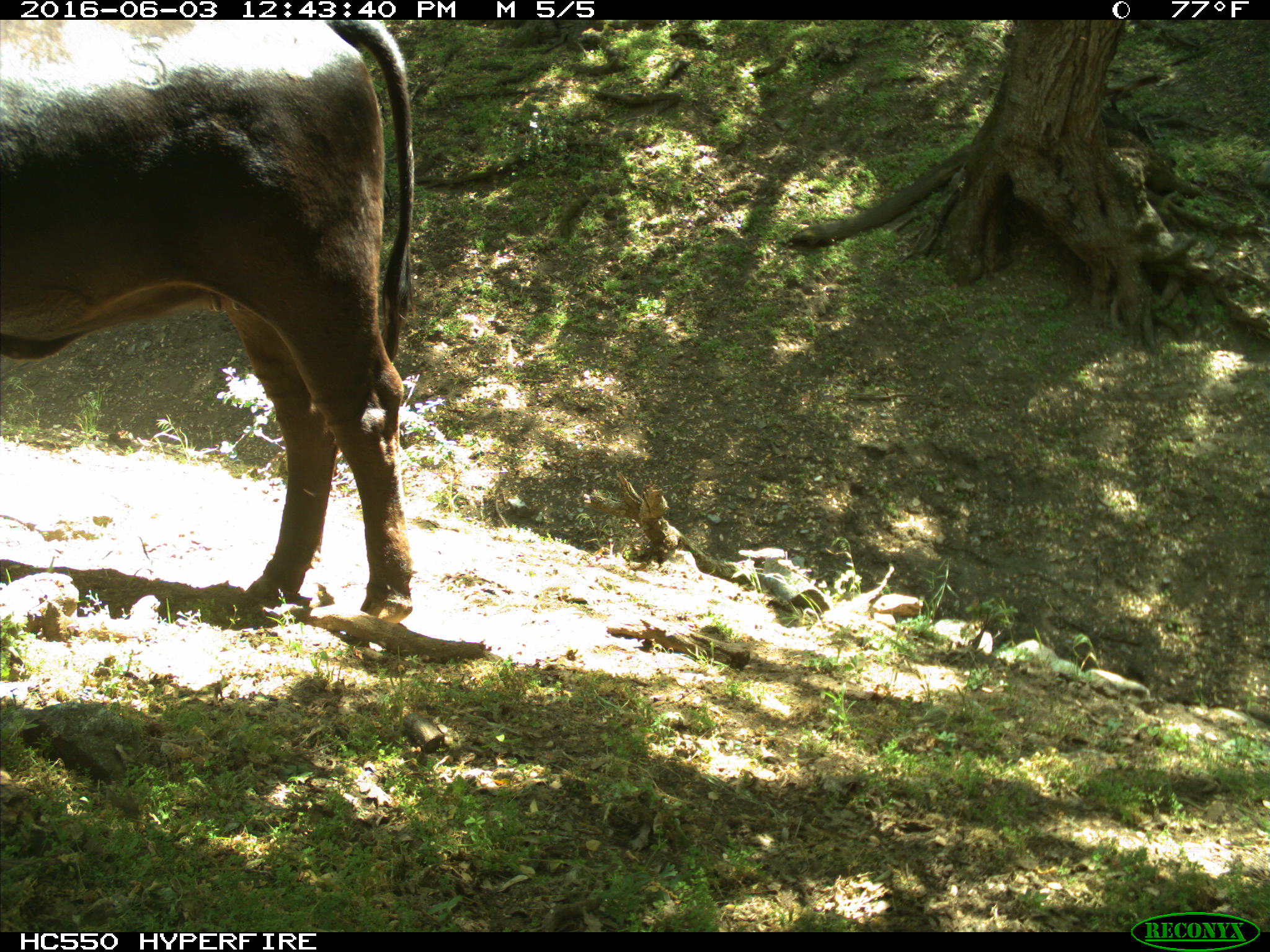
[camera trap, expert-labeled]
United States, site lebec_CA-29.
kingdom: Animalia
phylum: Chordata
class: Mammalia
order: Artiodactyla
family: Bovidae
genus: Bos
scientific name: Bos taurus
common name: domestic cow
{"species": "Bos taurus (domestic cow)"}